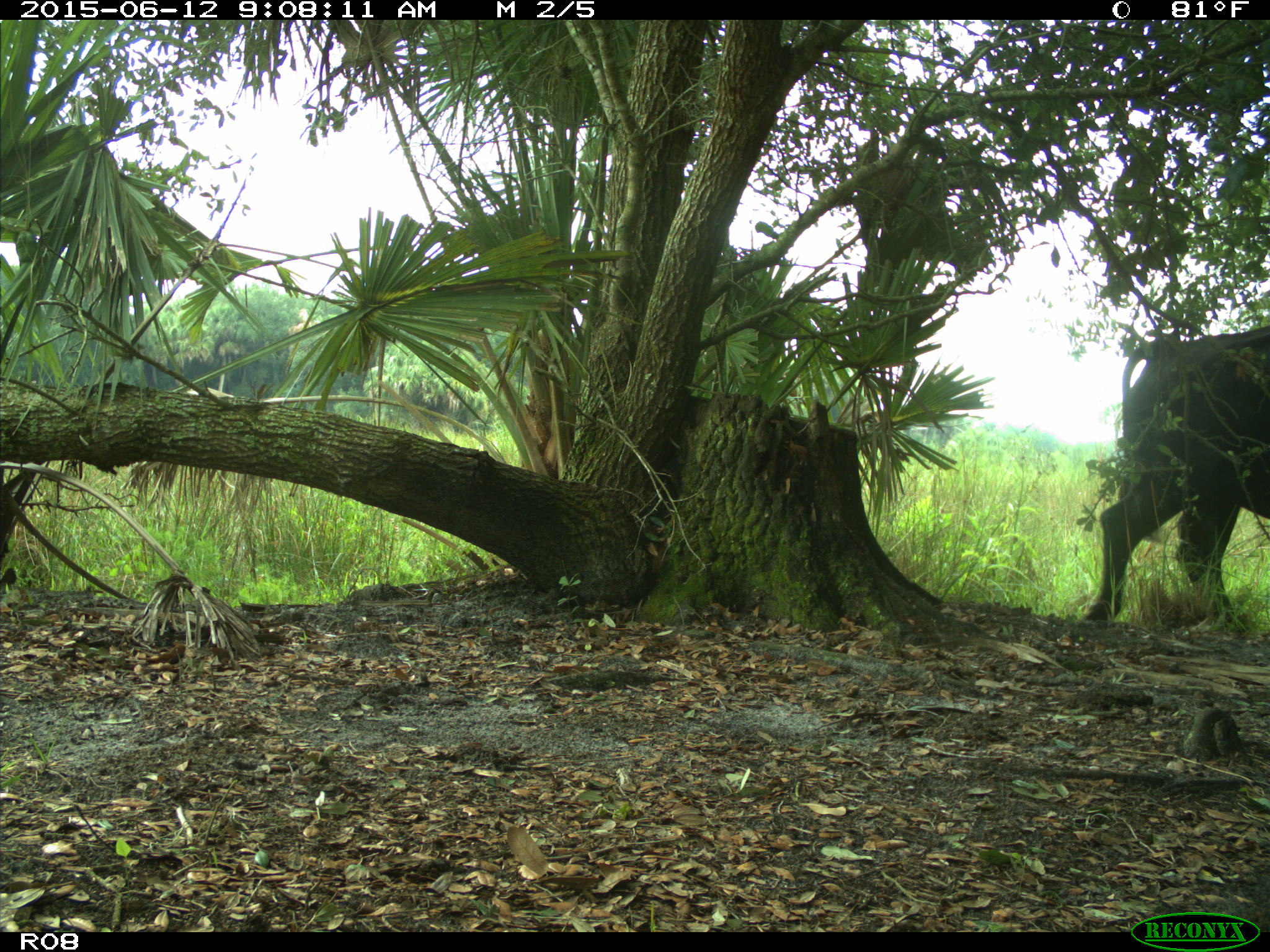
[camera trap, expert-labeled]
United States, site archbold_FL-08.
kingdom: Animalia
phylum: Chordata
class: Mammalia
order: Artiodactyla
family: Bovidae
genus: Bos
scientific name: Bos taurus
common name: domestic cow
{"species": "Bos taurus (domestic cow)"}